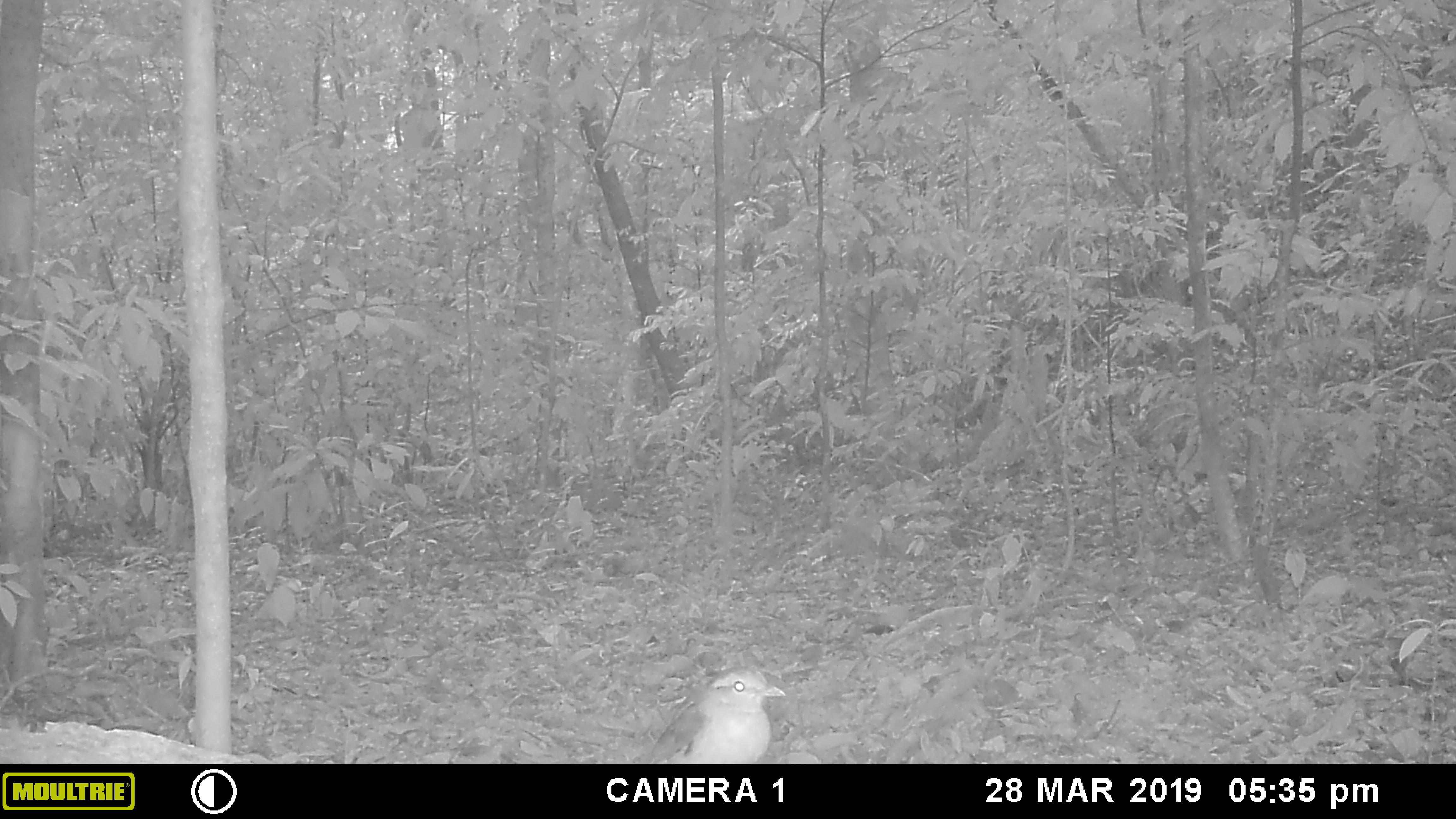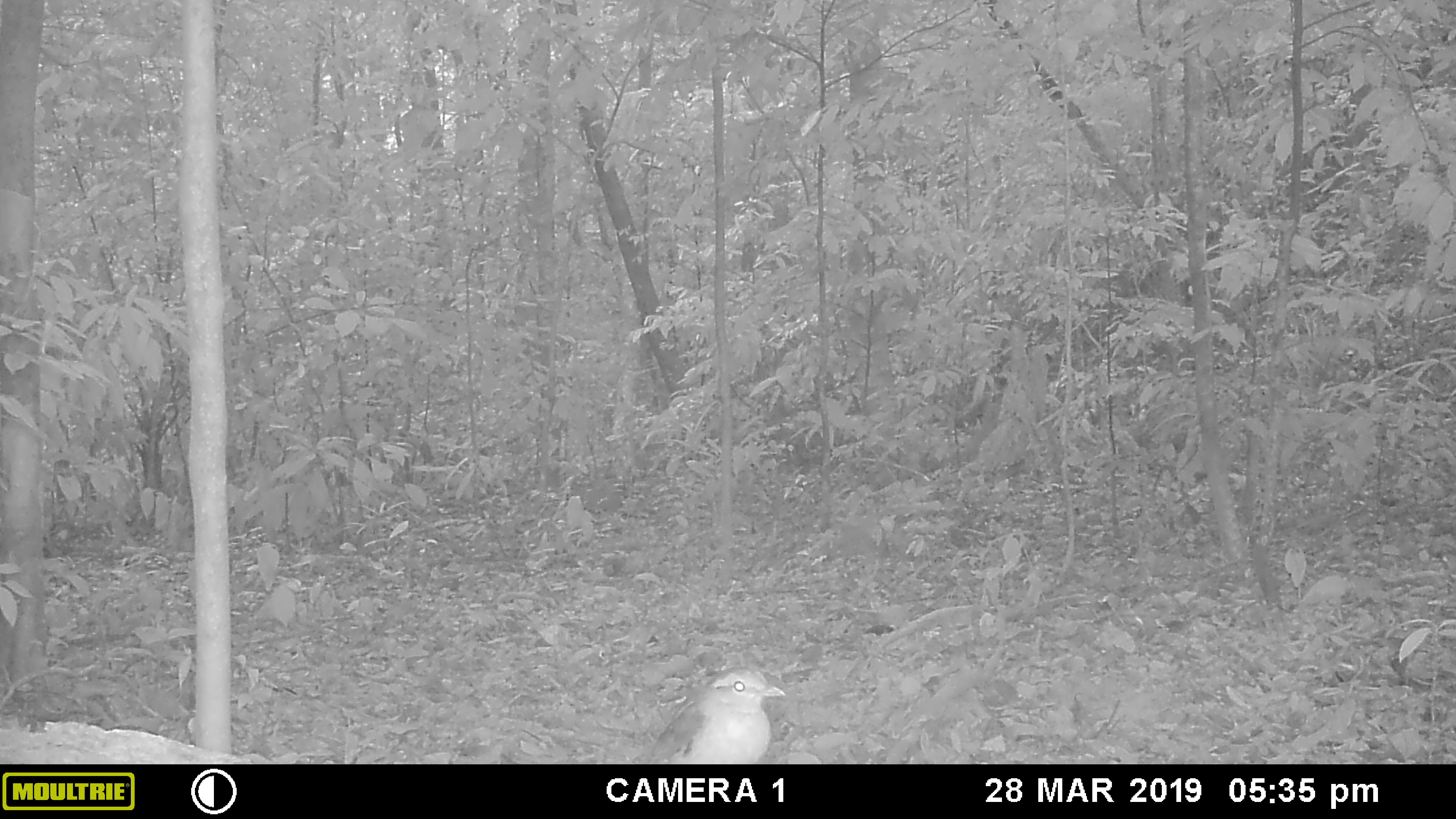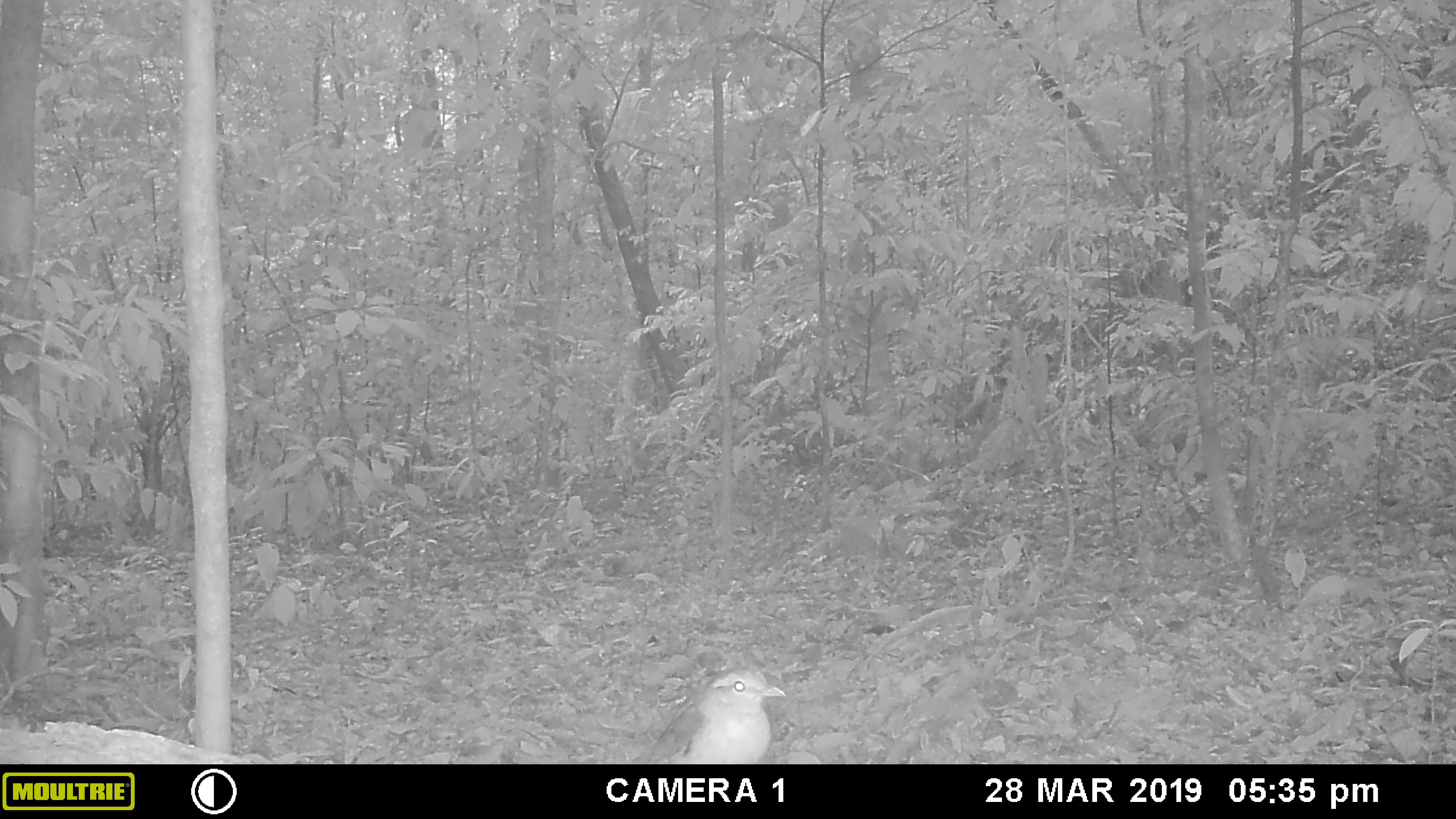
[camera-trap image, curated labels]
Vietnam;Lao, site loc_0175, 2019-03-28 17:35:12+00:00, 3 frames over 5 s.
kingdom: Animalia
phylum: Chordata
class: Aves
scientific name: Aves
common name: bird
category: unidentified bird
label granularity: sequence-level